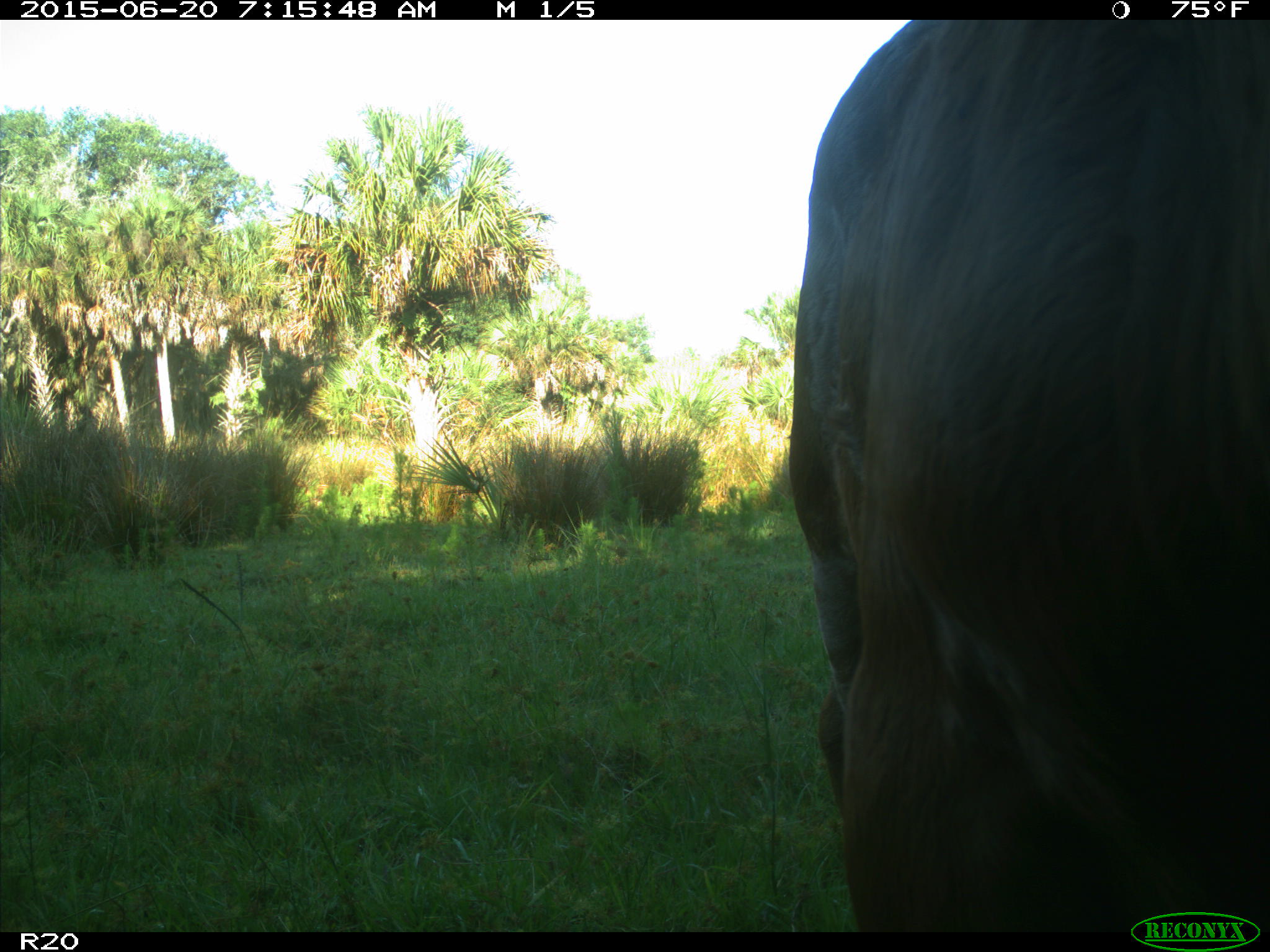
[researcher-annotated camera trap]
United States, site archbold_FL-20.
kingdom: Animalia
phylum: Chordata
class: Mammalia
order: Artiodactyla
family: Bovidae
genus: Bos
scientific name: Bos taurus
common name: domestic cow